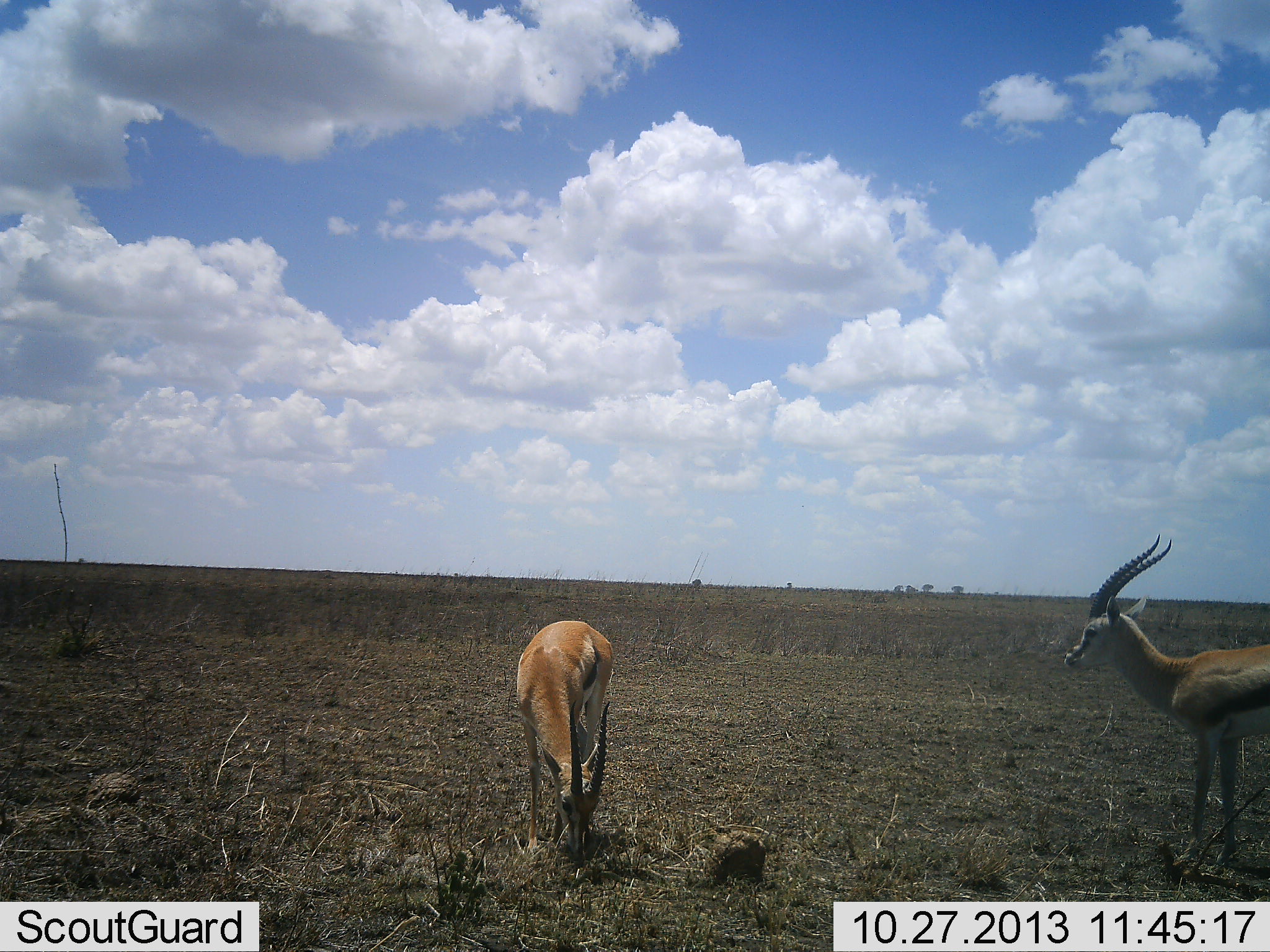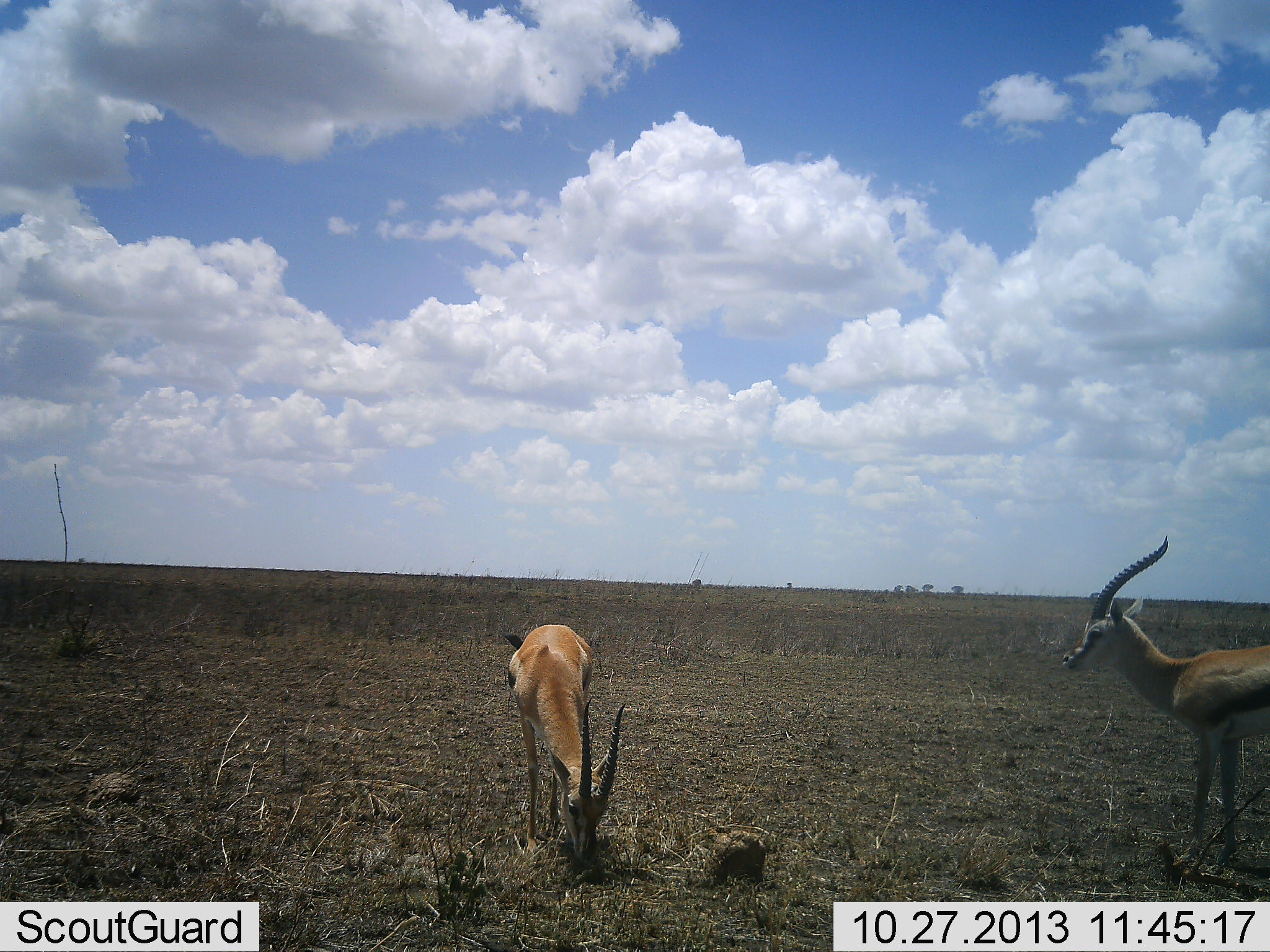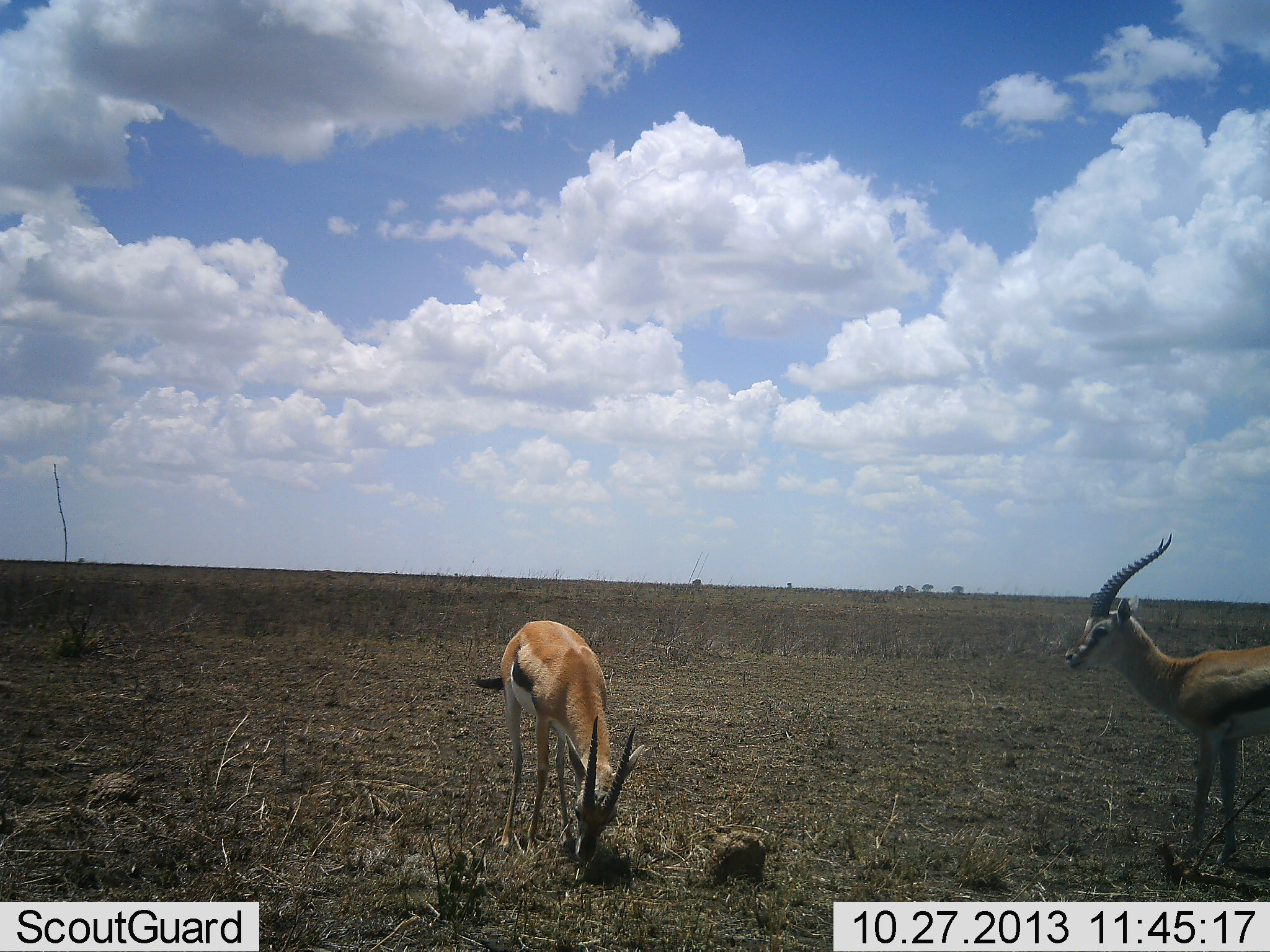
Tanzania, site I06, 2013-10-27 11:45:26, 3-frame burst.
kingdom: Animalia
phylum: Chordata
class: Mammalia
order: Artiodactyla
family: Bovidae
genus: Eudorcas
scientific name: Eudorcas thomsonii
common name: thomson's gazelle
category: gazellethomsons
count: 2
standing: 100%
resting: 0%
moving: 0%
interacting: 0%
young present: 0%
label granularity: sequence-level